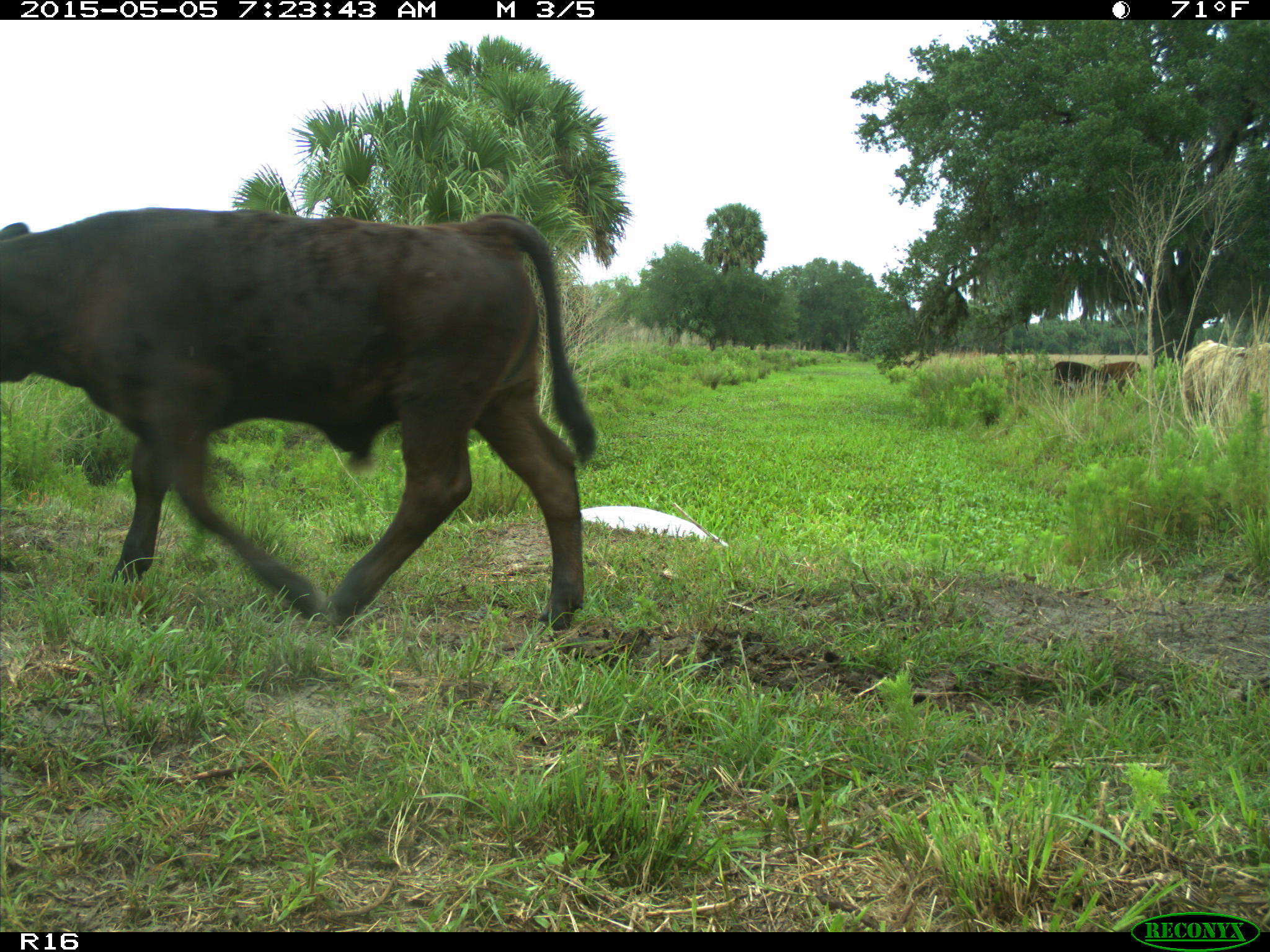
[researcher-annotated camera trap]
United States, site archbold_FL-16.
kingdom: Animalia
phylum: Chordata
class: Mammalia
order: Artiodactyla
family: Bovidae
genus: Bos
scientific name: Bos taurus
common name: domestic cow